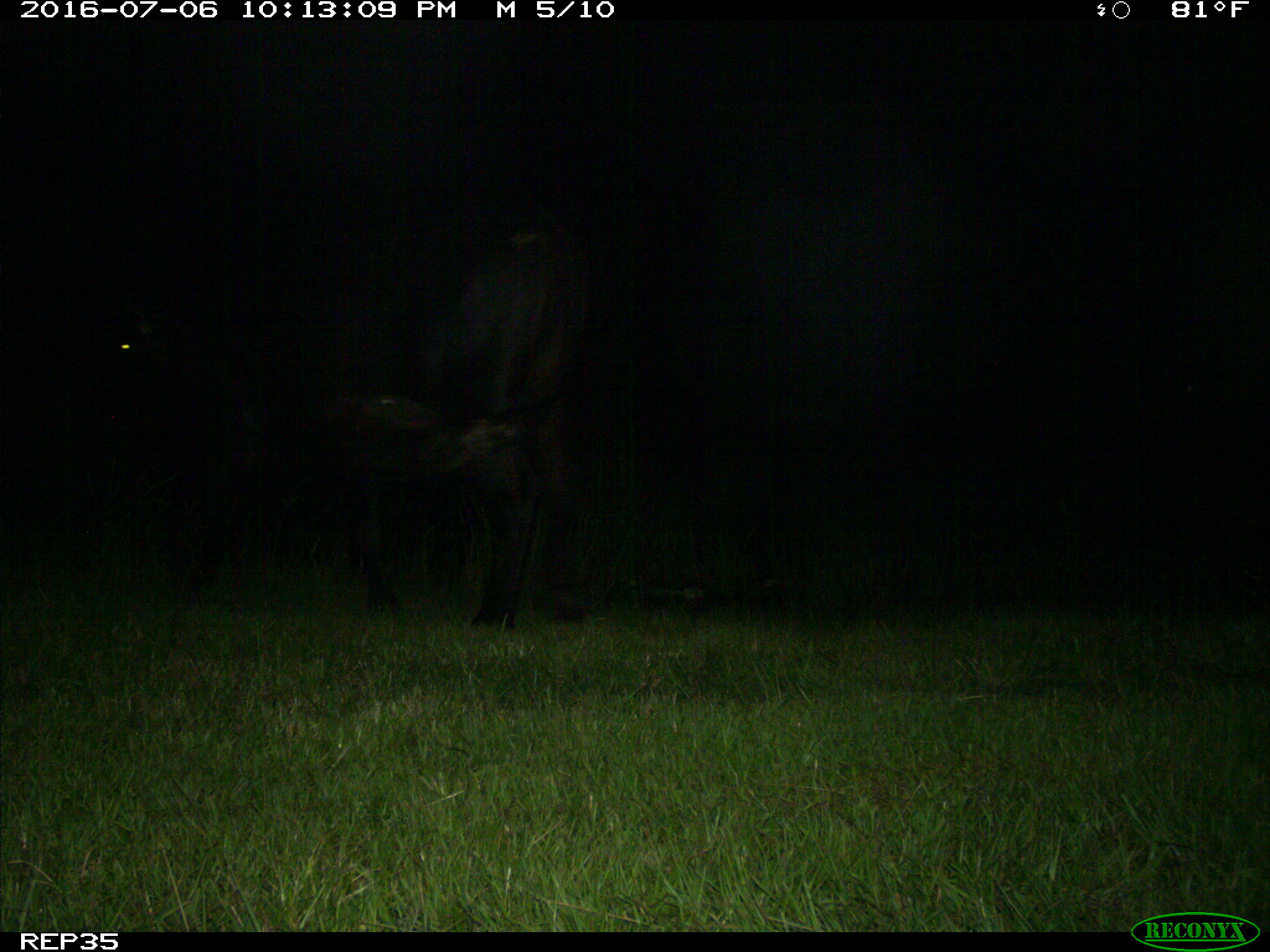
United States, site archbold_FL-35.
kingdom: Animalia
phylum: Chordata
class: Mammalia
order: Artiodactyla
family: Bovidae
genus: Bos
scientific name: Bos taurus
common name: domestic cow